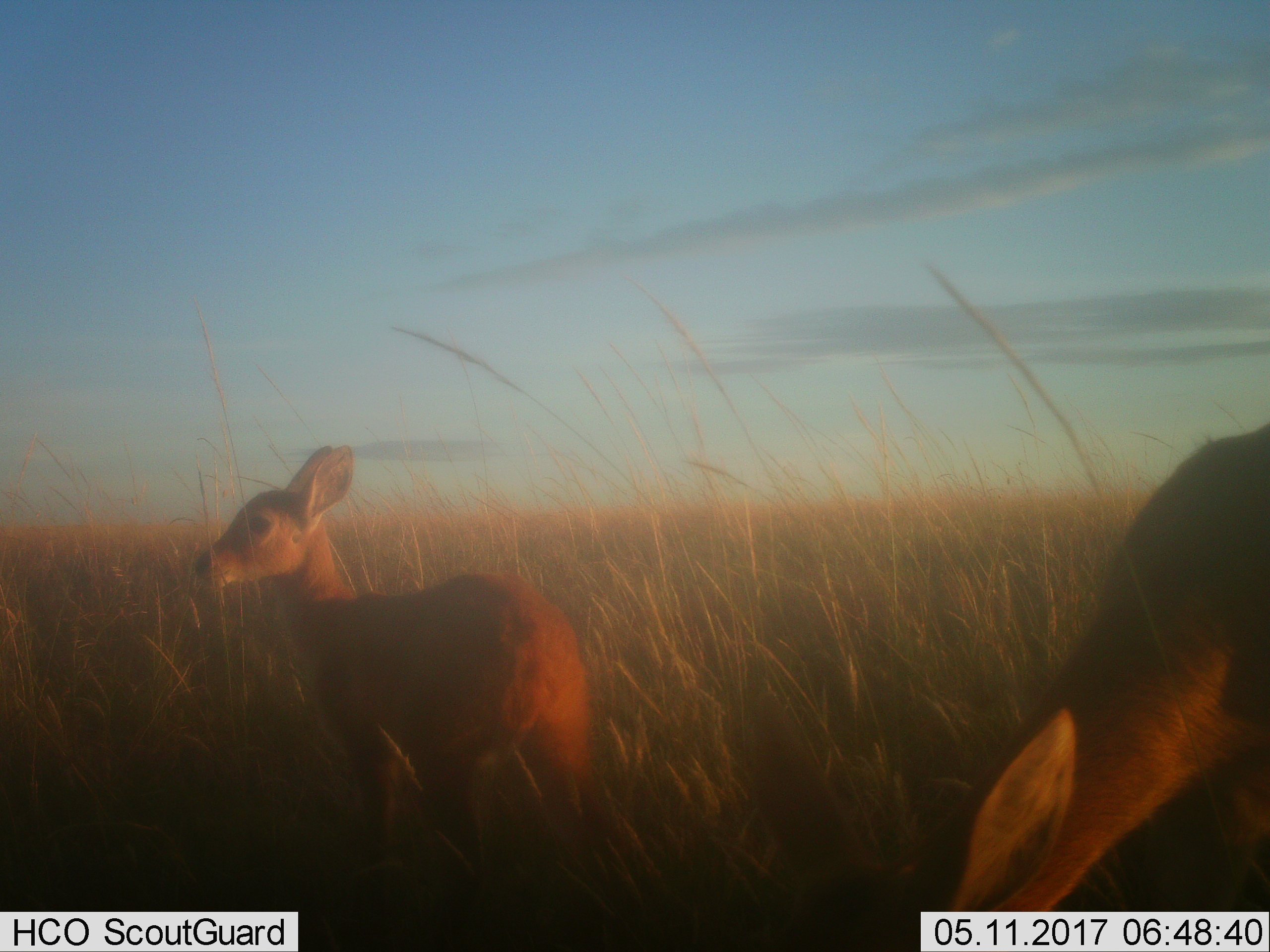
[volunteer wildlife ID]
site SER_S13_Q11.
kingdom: Animalia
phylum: Chordata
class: Mammalia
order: Artiodactyla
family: Bovidae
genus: Redunca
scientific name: Redunca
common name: reedbuck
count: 2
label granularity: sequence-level